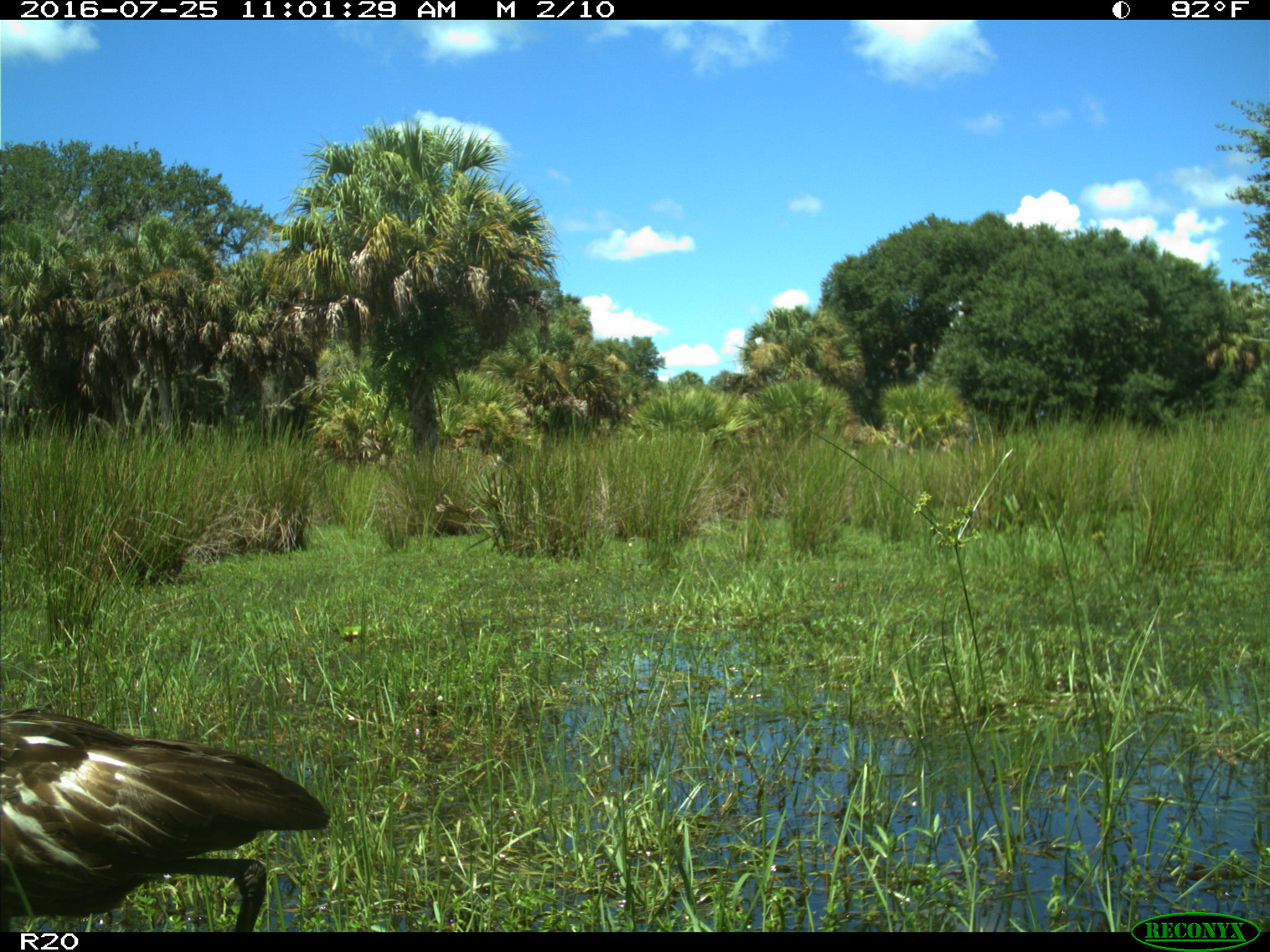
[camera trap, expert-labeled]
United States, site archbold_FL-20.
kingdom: Animalia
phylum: Chordata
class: Aves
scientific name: Aves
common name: birds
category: unidentified bird